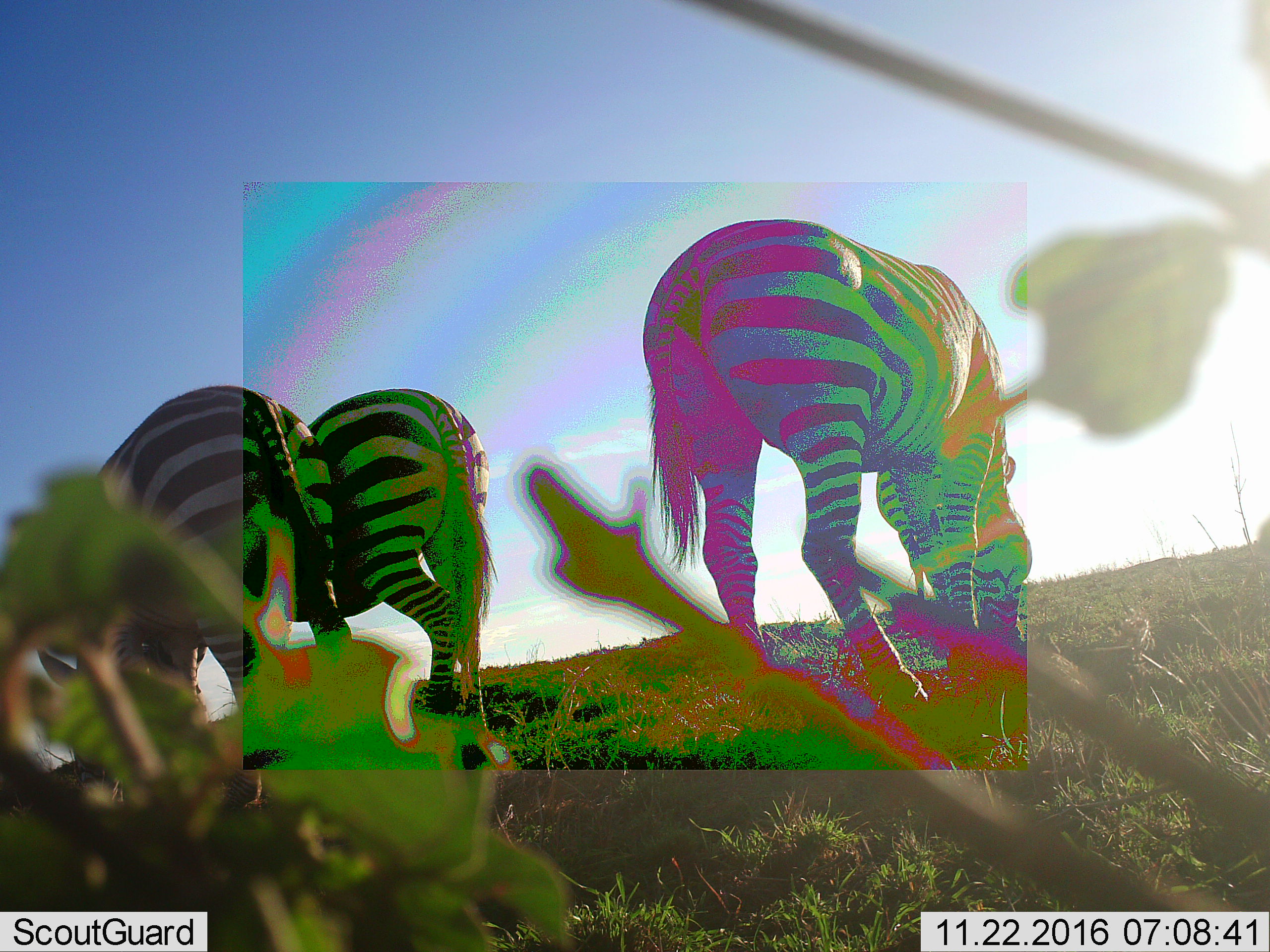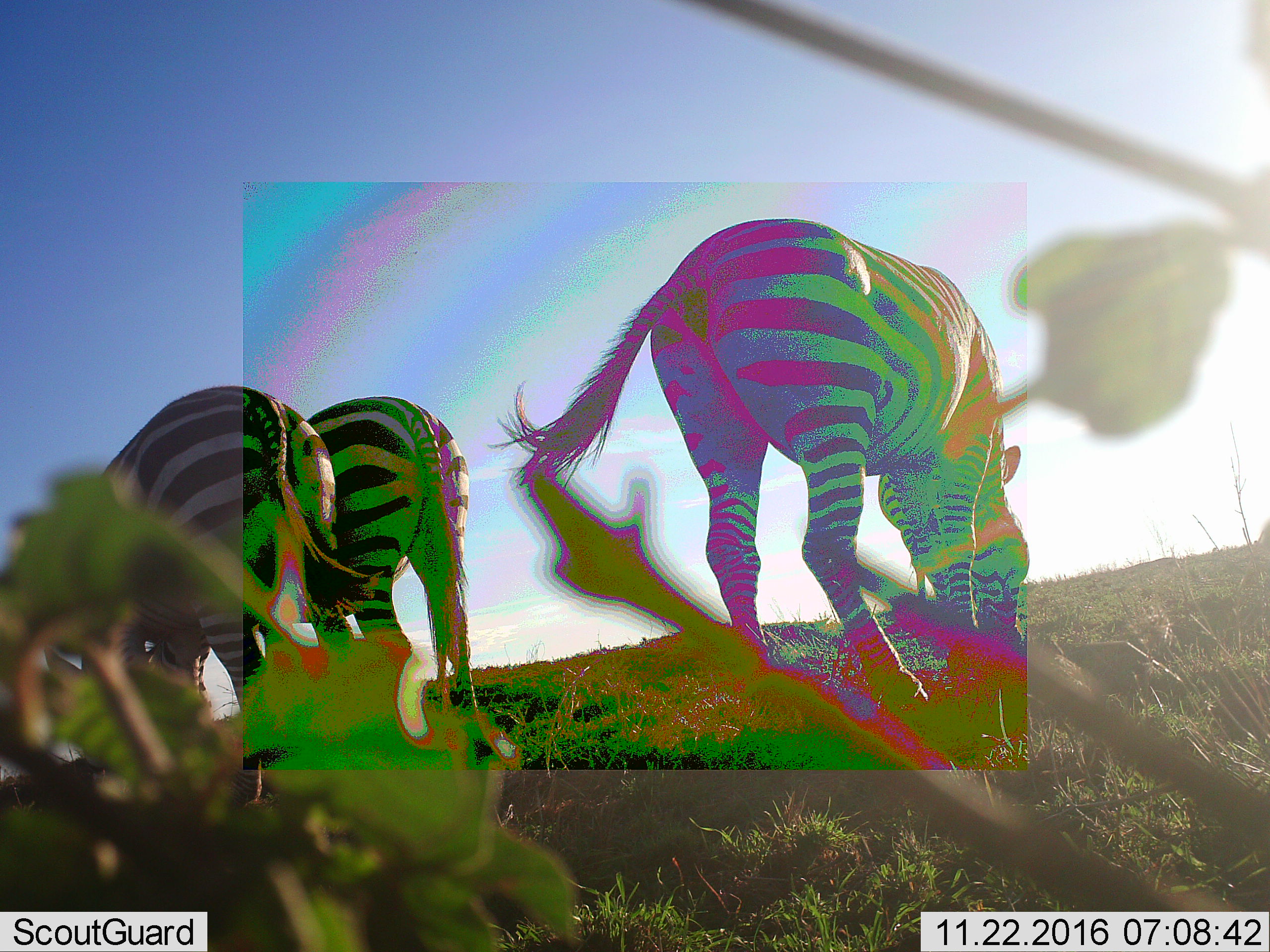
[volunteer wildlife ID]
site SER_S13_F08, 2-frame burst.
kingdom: Animalia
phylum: Chordata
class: Mammalia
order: Perissodactyla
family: Equidae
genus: Equus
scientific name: Equus quagga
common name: plains zebra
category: zebraplains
Zebraplains (plains zebra) (Equus quagga), count 3. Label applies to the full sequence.